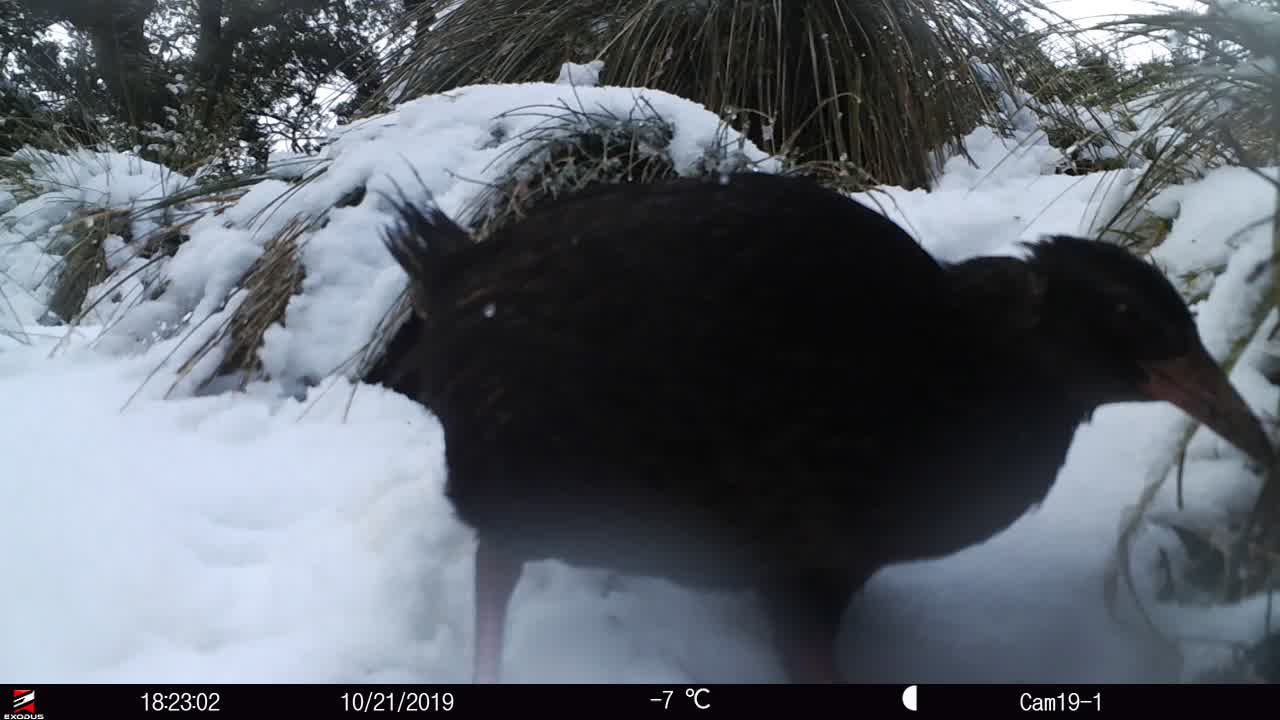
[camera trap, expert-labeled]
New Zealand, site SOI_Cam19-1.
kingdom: Animalia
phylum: Chordata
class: Aves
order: Gruiformes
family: Rallidae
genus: Gallirallus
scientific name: Gallirallus australis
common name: weka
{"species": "weka (Gallirallus australis)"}